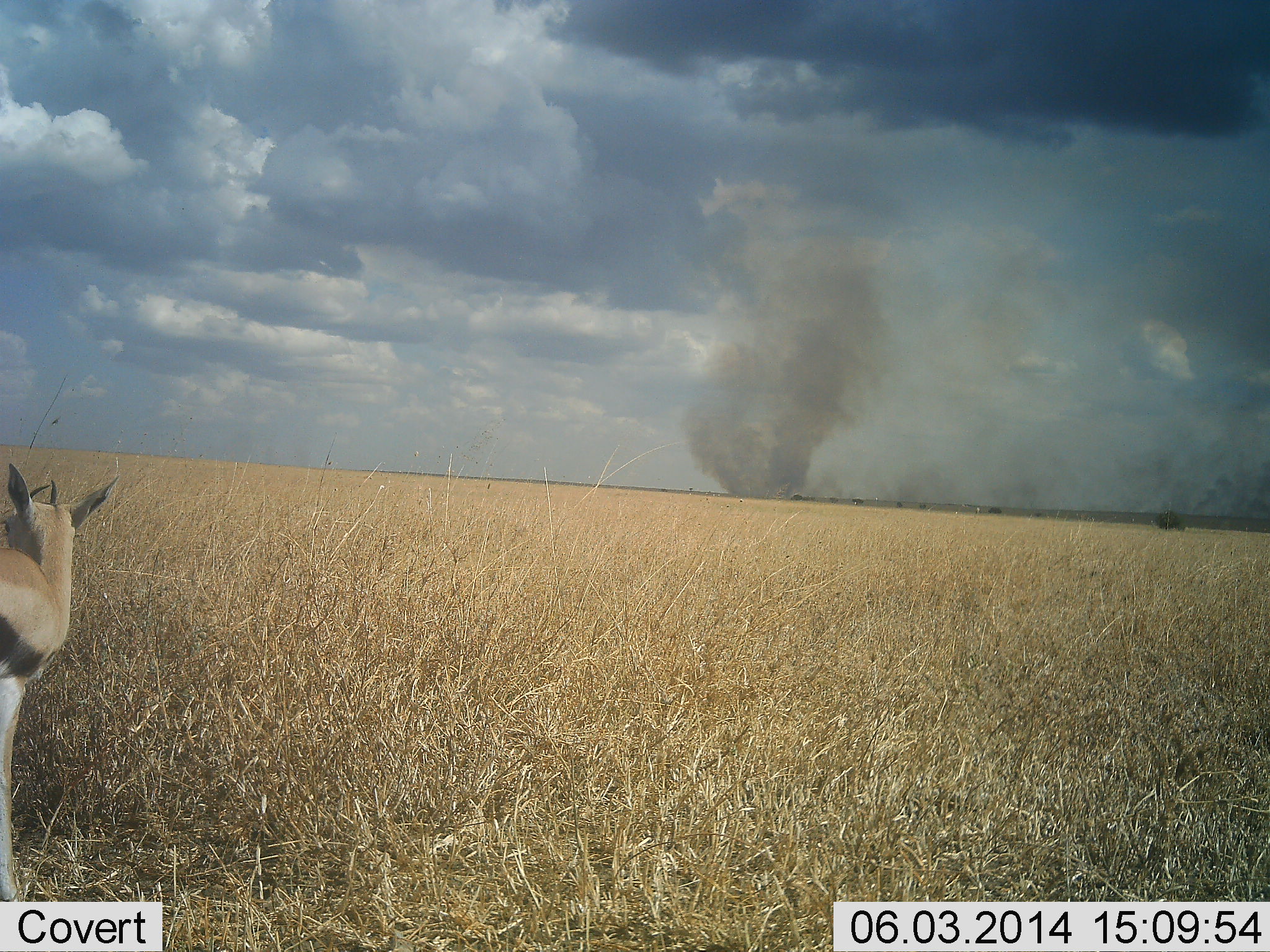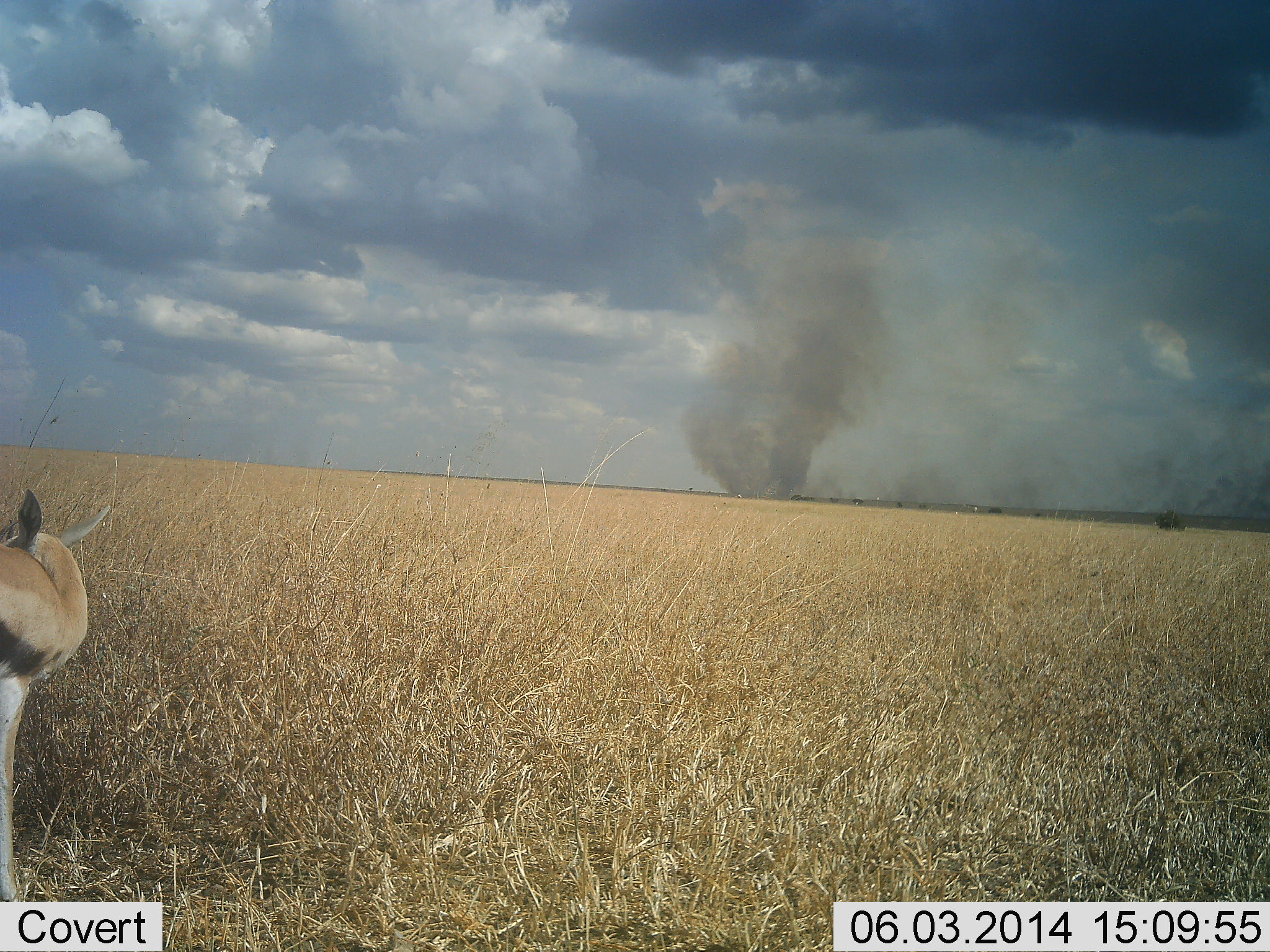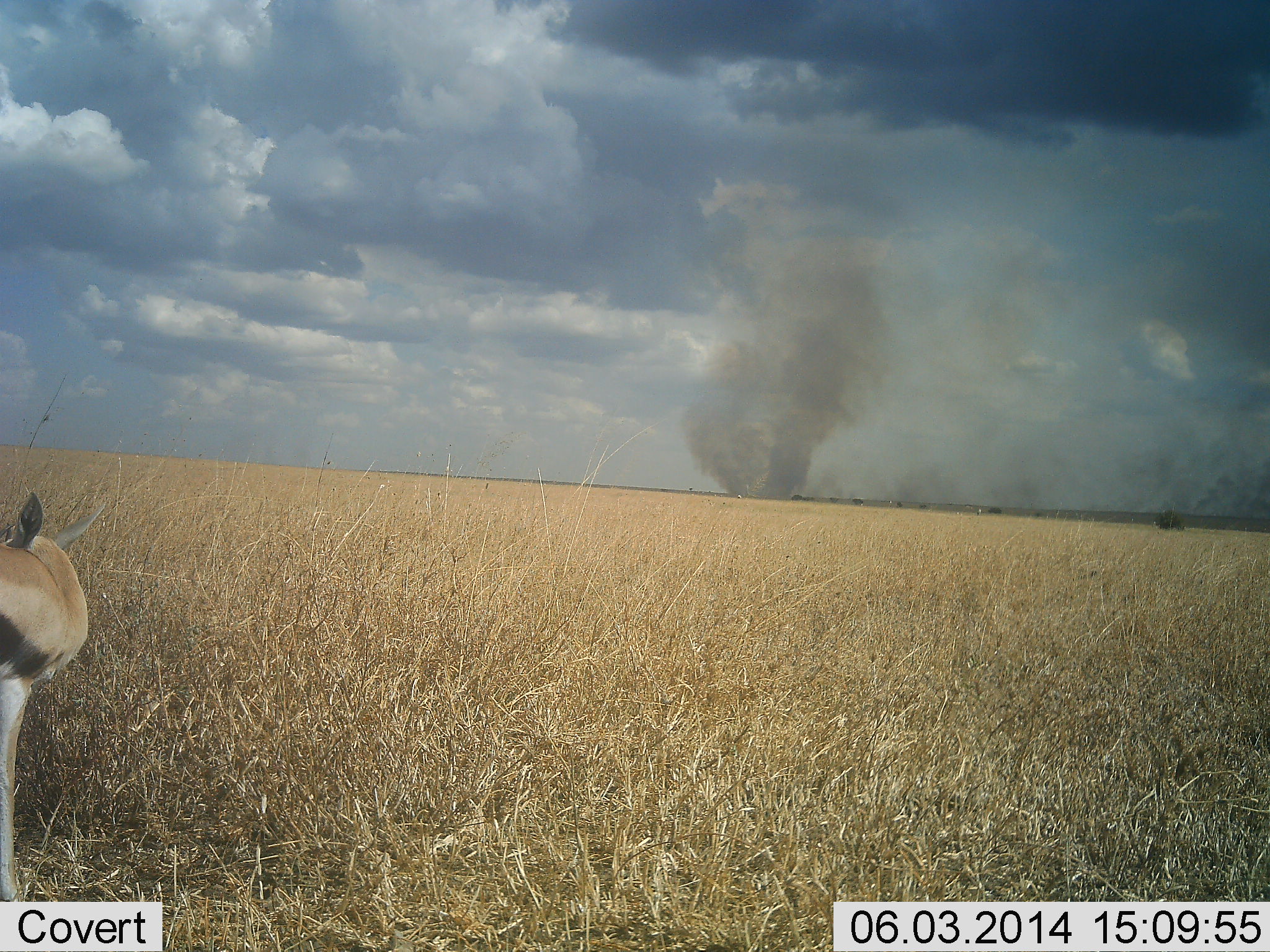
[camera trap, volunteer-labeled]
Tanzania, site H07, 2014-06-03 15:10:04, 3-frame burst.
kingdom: Animalia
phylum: Chordata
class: Mammalia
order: Artiodactyla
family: Bovidae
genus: Eudorcas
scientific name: Eudorcas thomsonii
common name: thomson's gazelle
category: gazellethomsons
Gazellethomsons (thomson's gazelle) (Eudorcas thomsonii), count 1. Behavior (volunteer vote fractions): standing 90%, resting 10%, moving 0%, interacting 10%. Young present (vote fraction): 0%. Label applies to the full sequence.